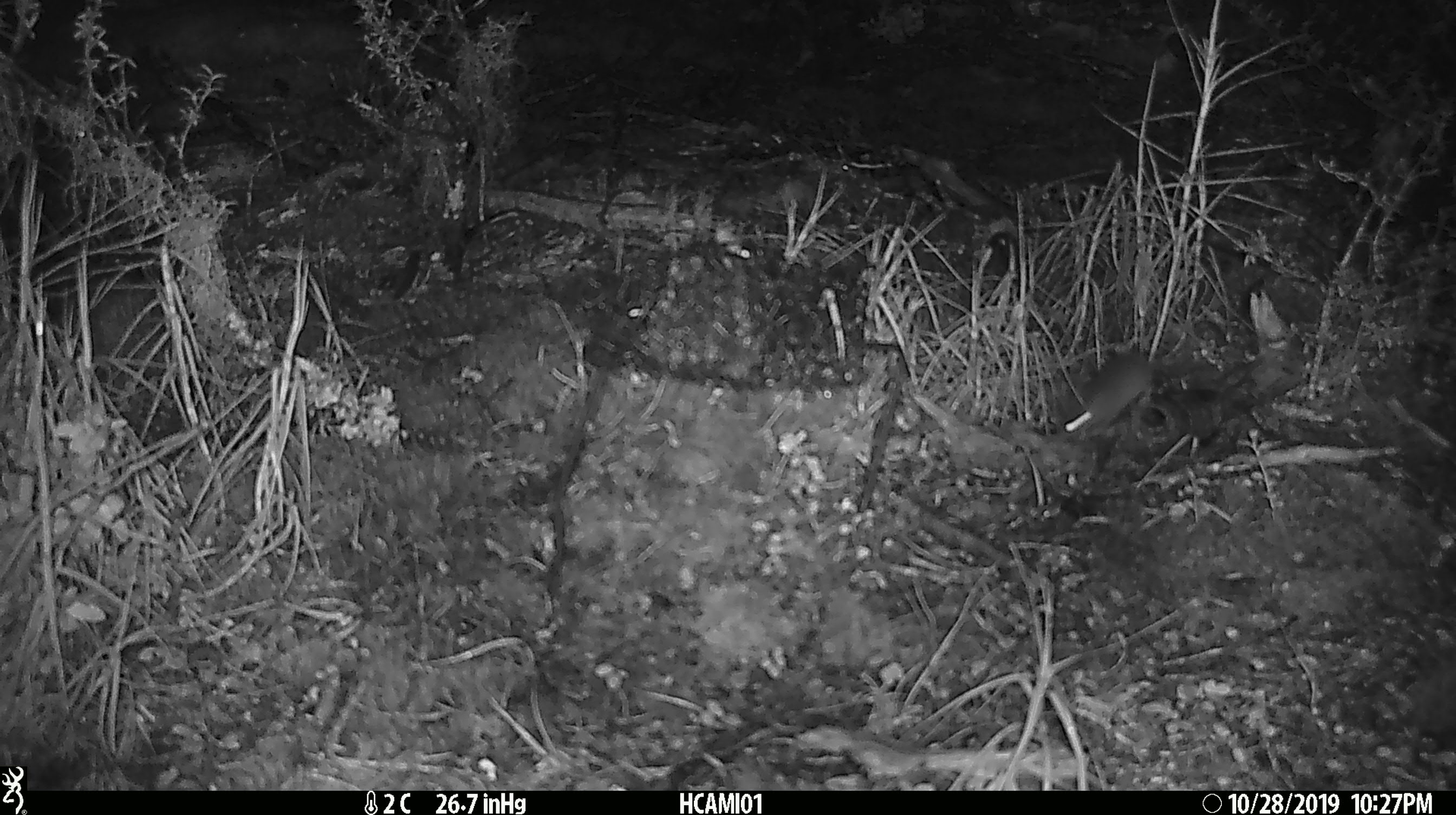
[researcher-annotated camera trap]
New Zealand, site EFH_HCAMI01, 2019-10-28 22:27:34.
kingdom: Animalia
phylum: Chordata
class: Mammalia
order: Rodentia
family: Muridae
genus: Mus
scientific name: Mus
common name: mouse